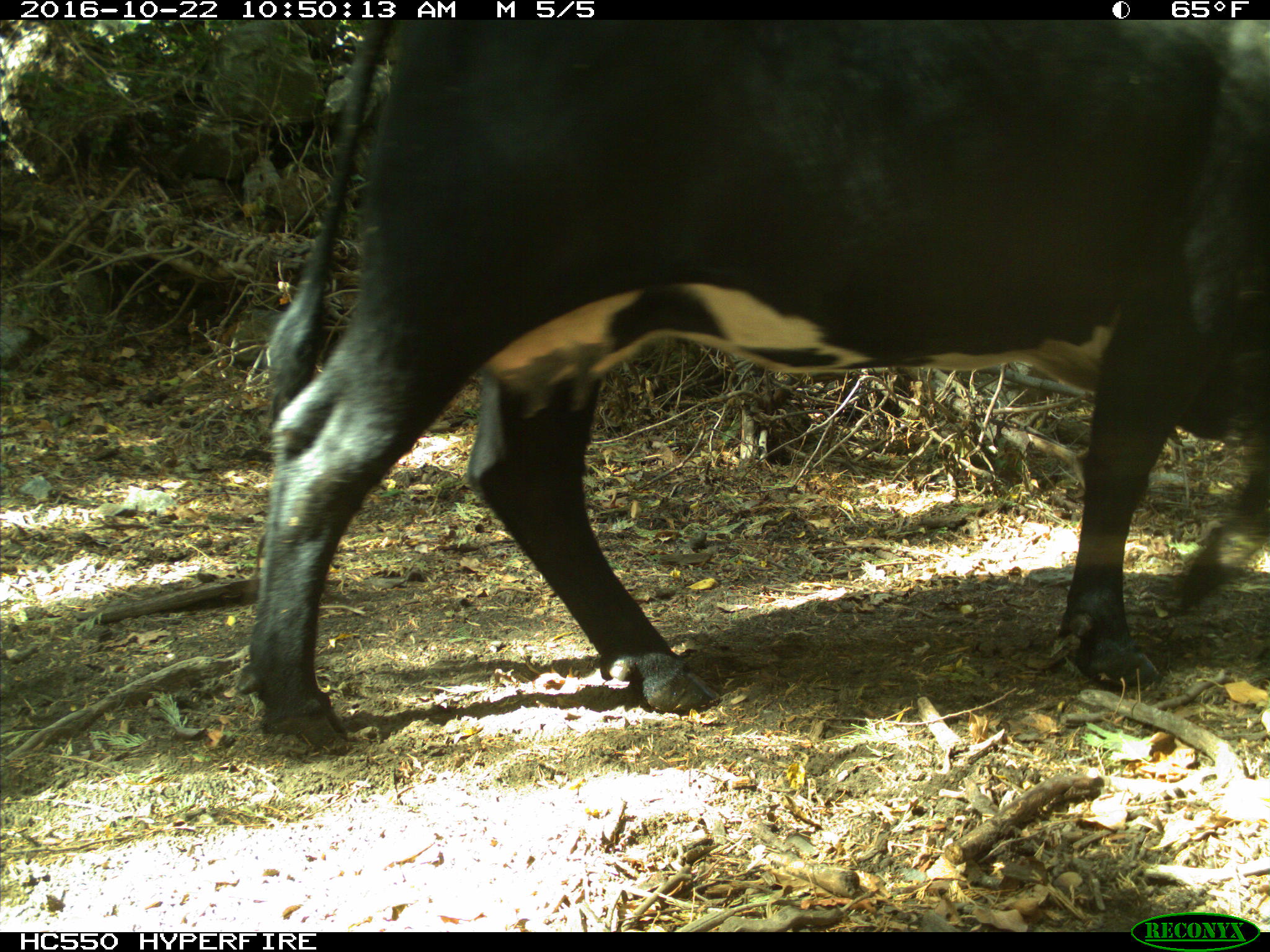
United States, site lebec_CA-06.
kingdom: Animalia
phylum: Chordata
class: Mammalia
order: Artiodactyla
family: Bovidae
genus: Bos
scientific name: Bos taurus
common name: domestic cow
Bos taurus (domestic cow).